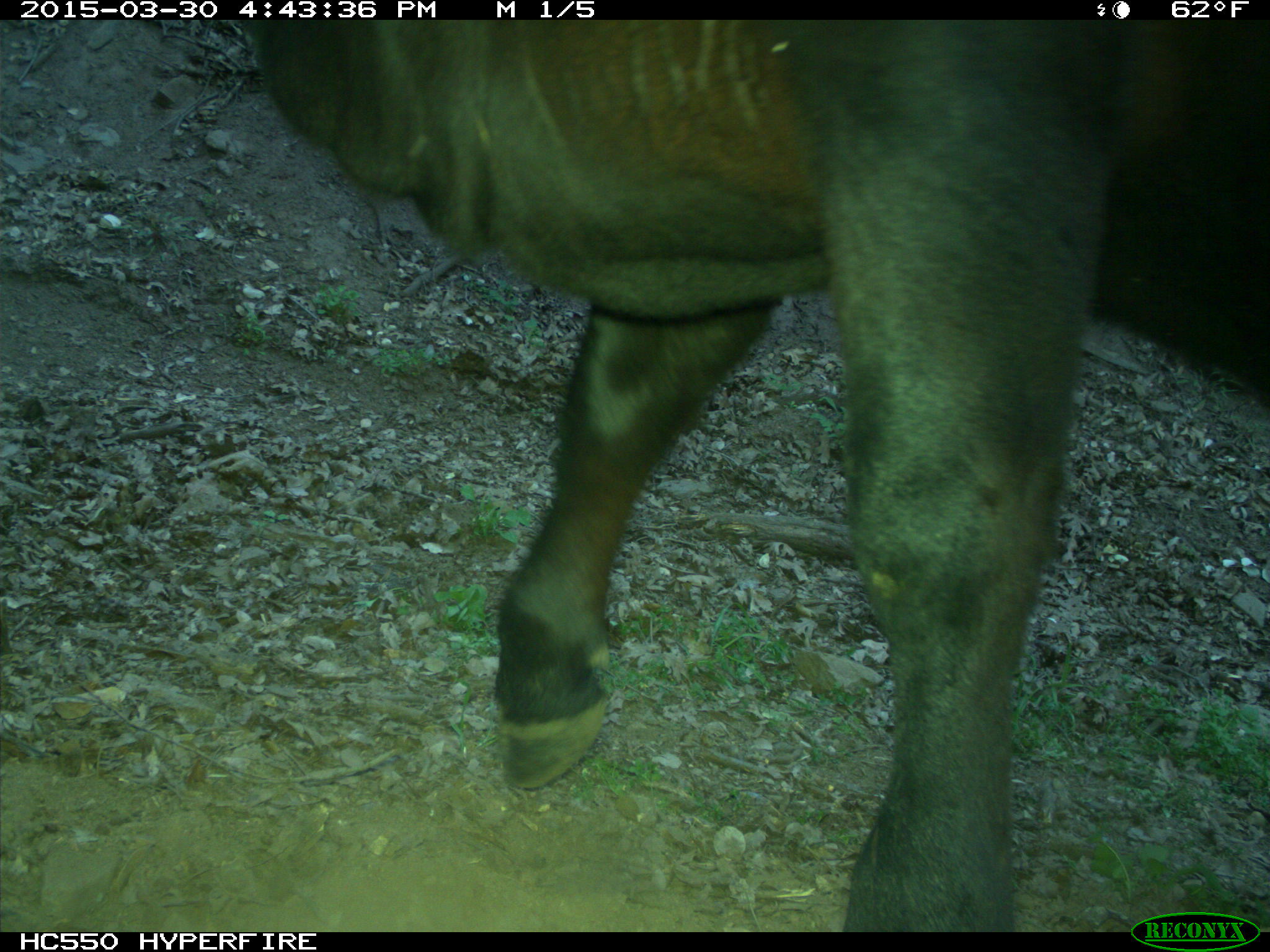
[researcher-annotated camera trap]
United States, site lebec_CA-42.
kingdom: Animalia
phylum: Chordata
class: Mammalia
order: Artiodactyla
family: Bovidae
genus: Bos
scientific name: Bos taurus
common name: domestic cow